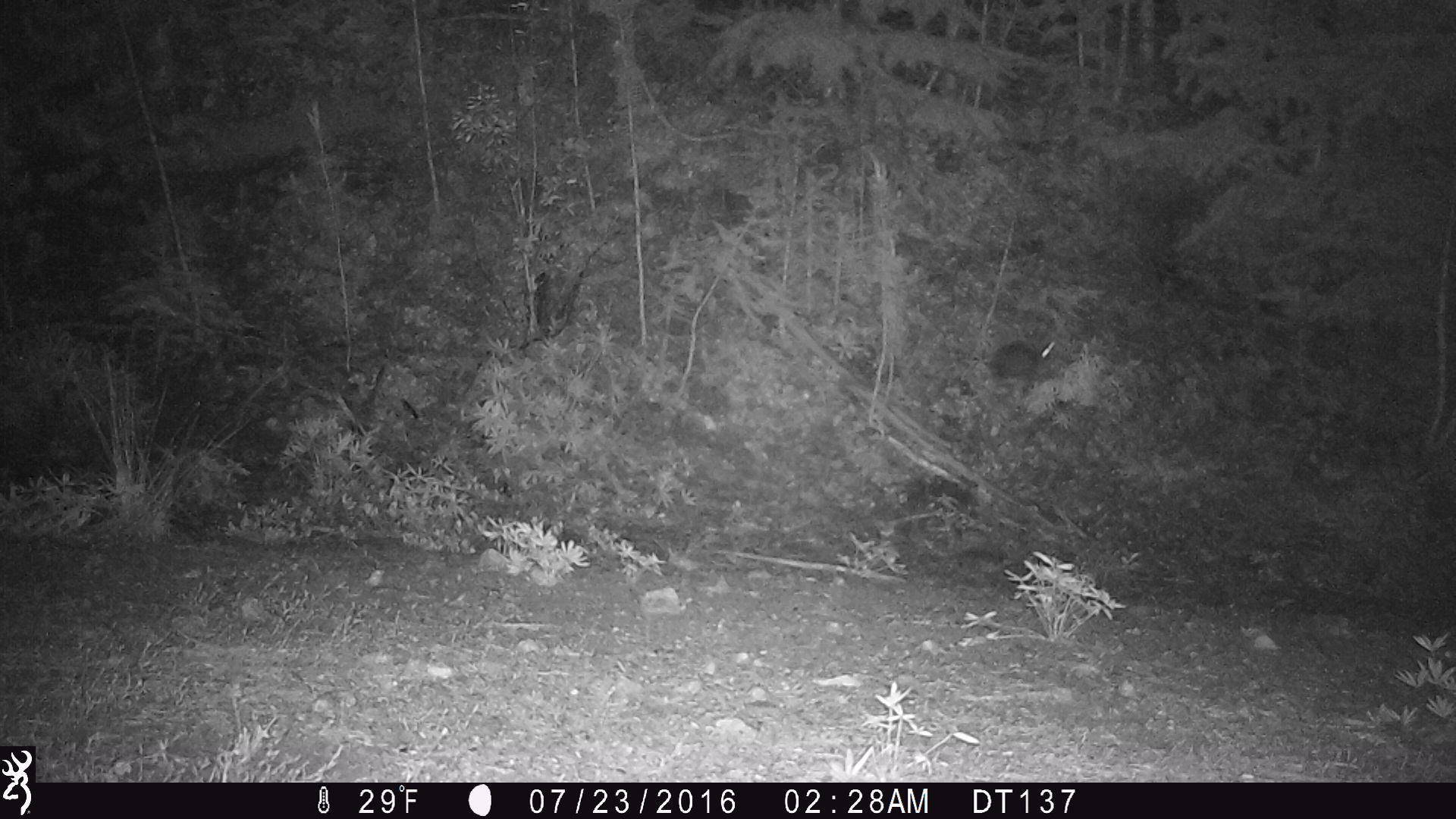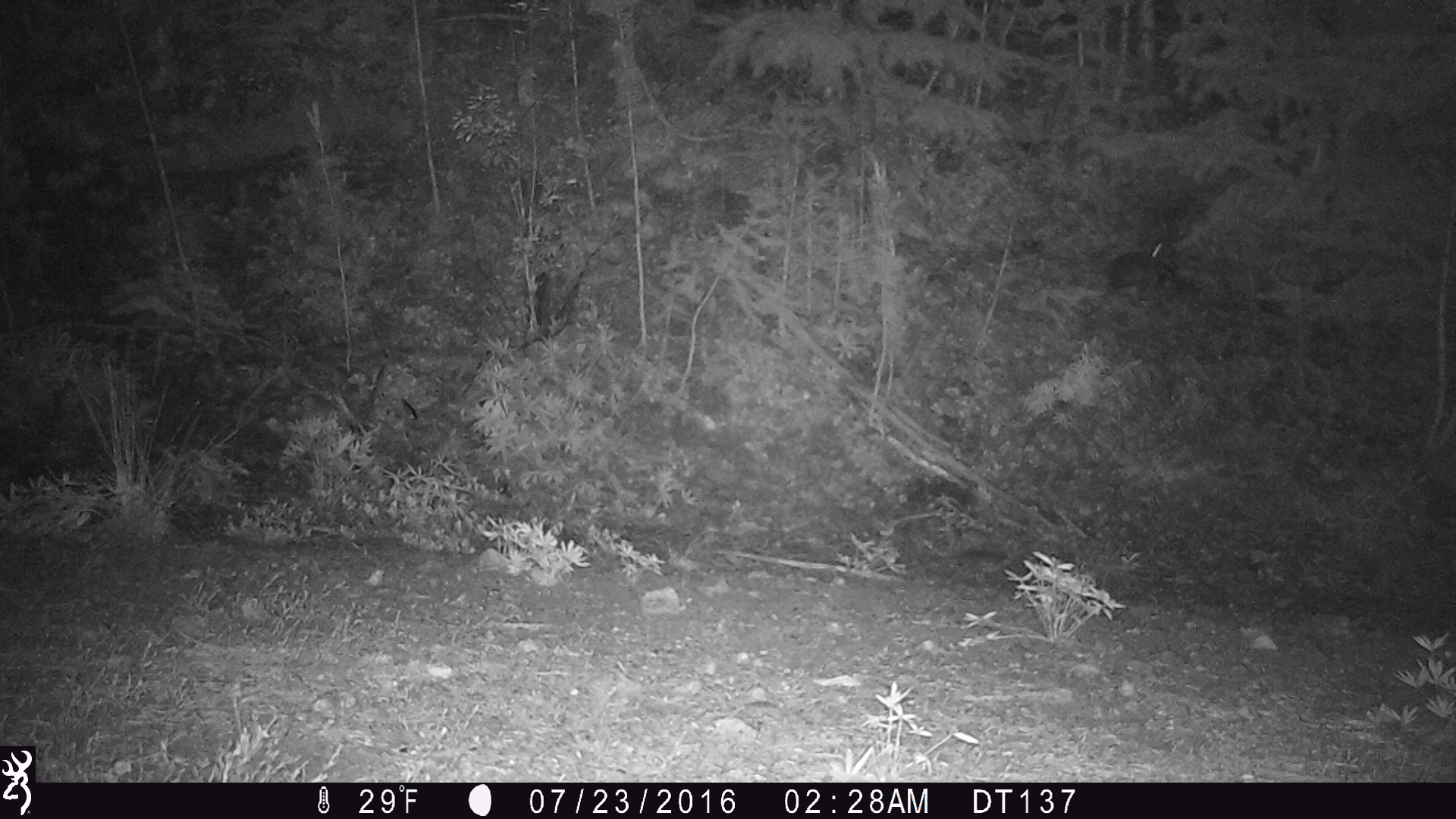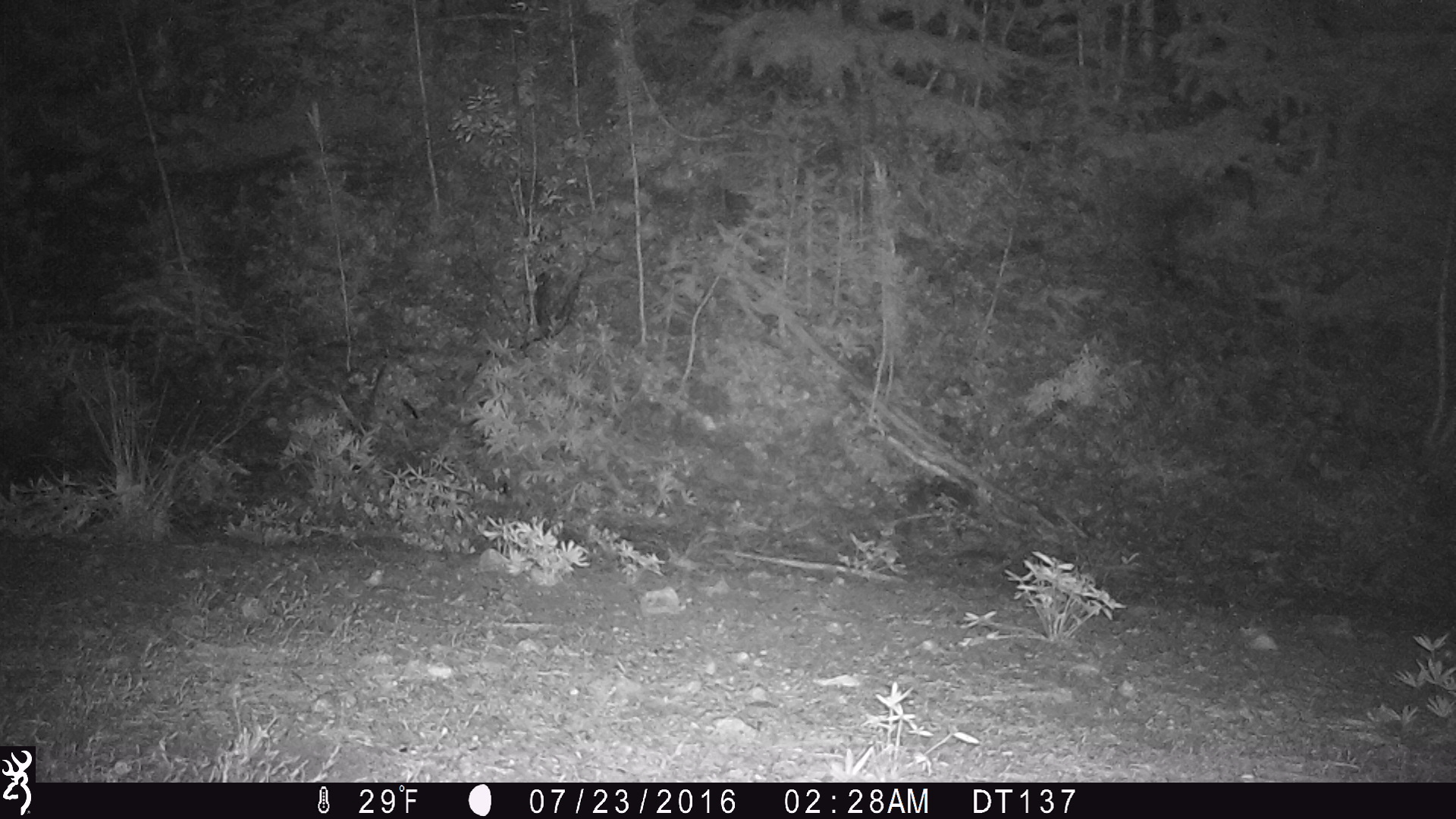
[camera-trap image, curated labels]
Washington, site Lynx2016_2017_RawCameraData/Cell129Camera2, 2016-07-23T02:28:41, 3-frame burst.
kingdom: Animalia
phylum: Chordata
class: Mammalia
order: Lagomorpha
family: Leporidae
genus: Lepus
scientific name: Lepus americanus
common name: snowshoe hare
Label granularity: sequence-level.